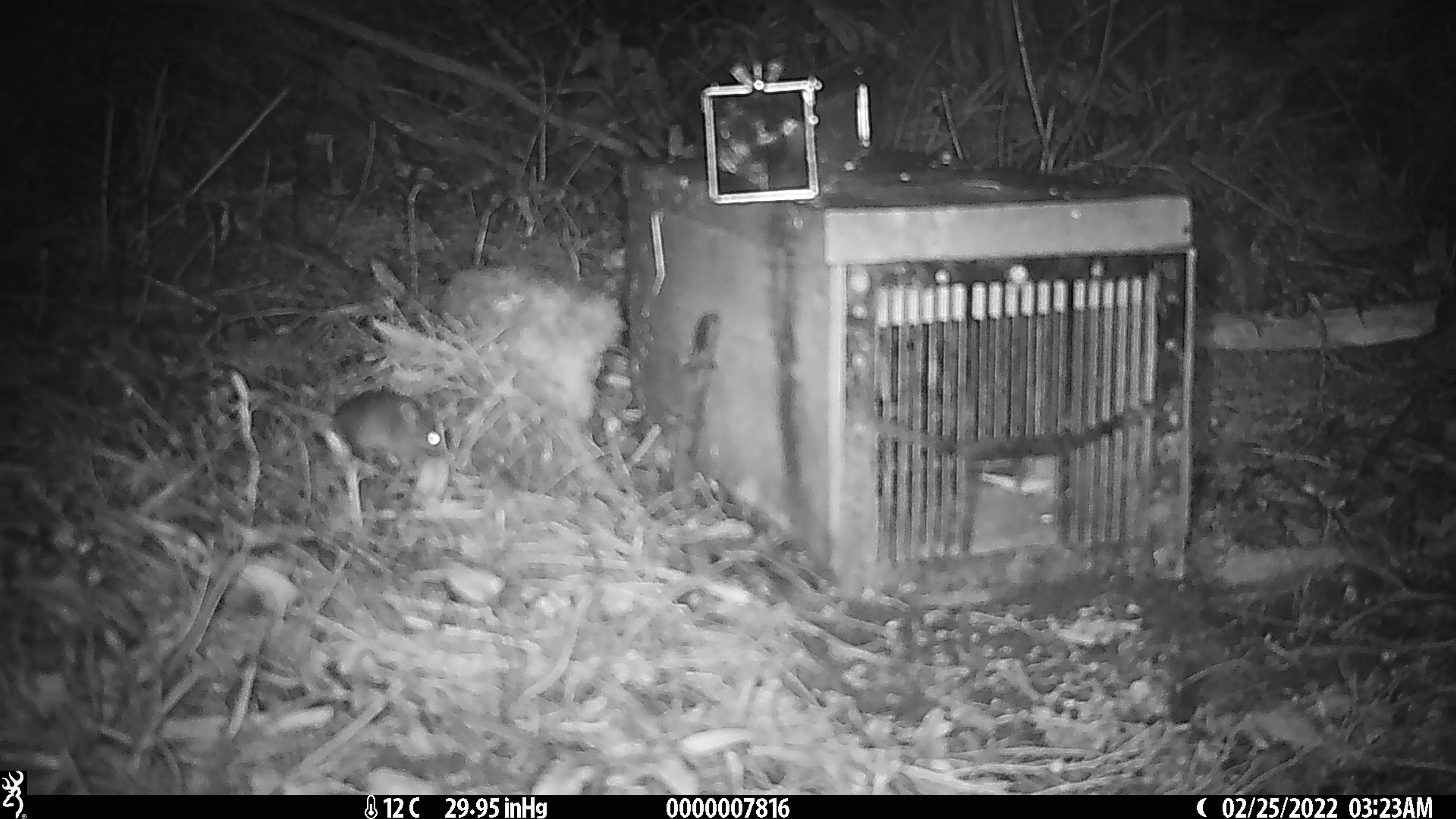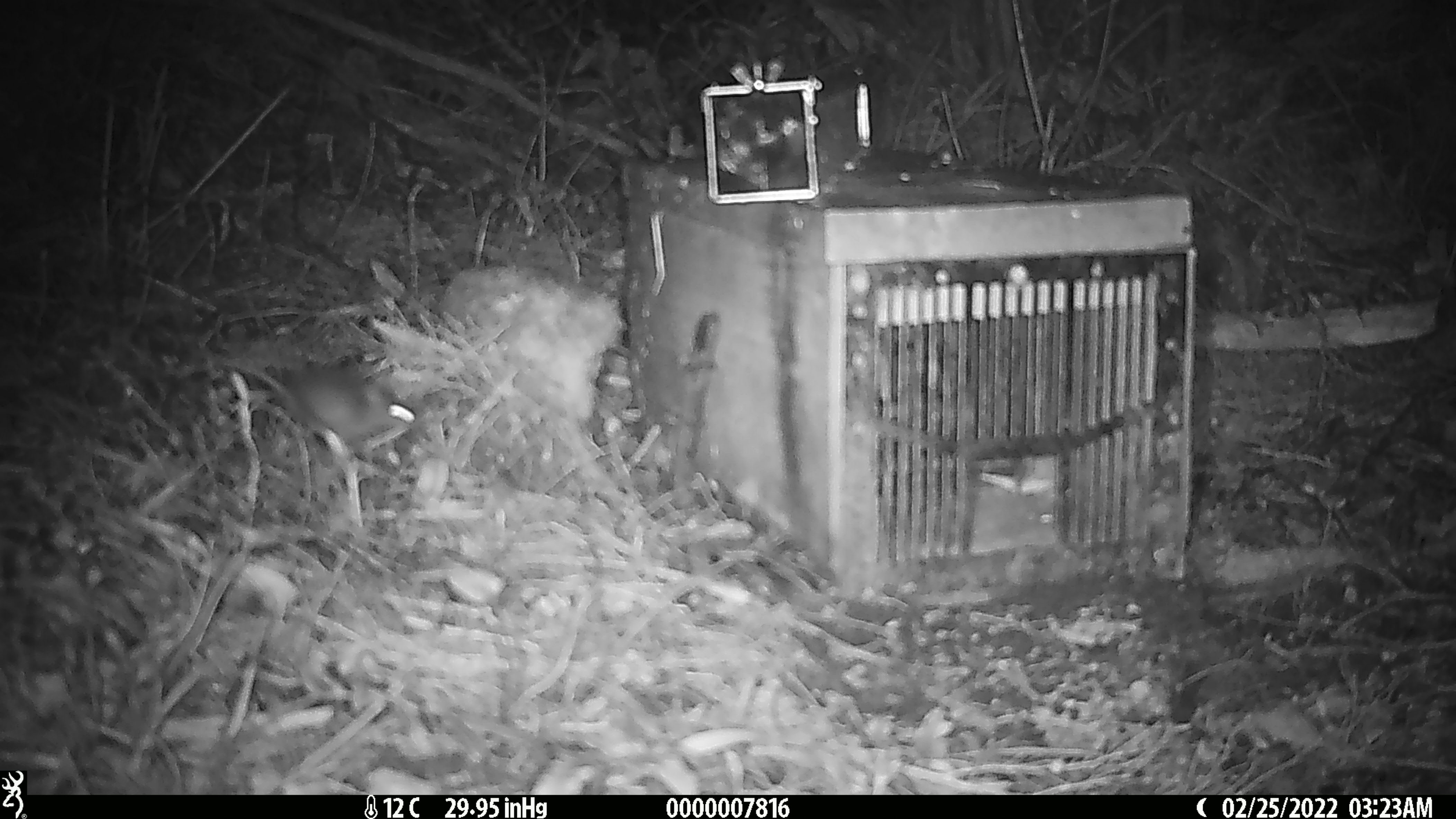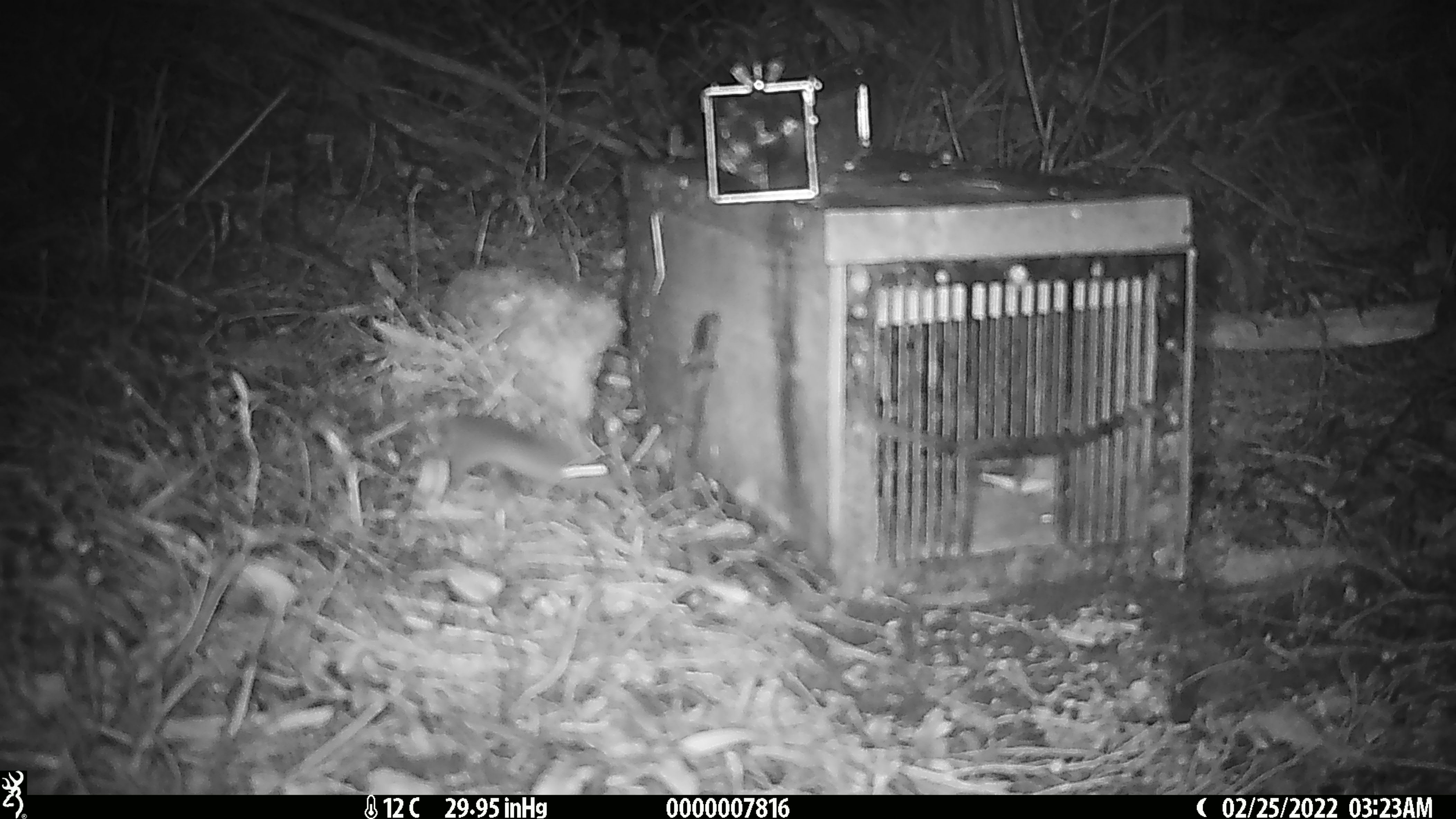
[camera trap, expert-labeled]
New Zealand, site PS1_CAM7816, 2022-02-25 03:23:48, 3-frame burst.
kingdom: Animalia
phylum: Chordata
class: Mammalia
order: Rodentia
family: Muridae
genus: Mus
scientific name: Mus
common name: mouse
Mouse (Mus).